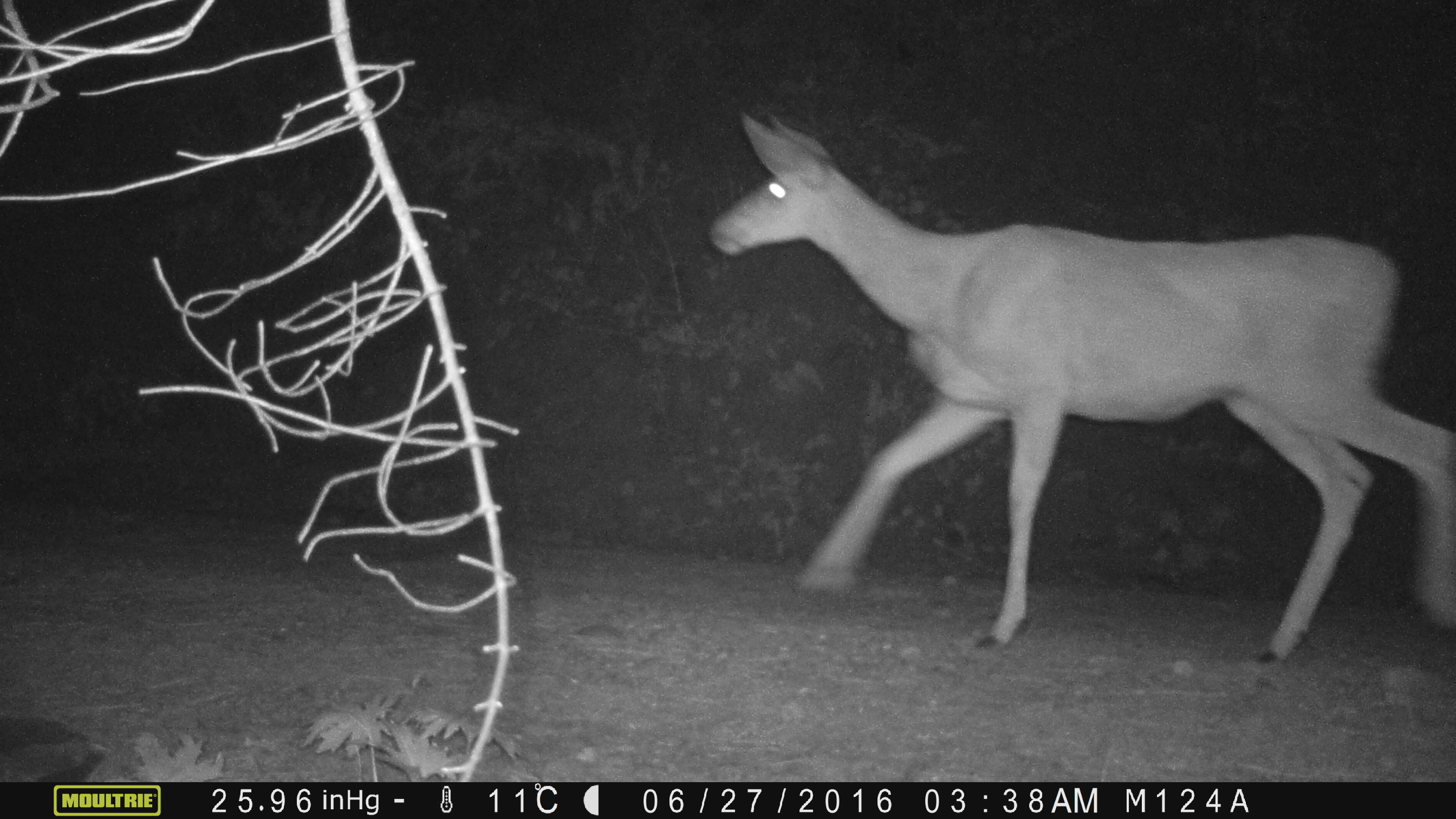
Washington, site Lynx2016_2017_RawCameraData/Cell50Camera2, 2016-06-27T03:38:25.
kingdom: Animalia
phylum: Chordata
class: Mammalia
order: Artiodactyla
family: Cervidae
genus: Odocoileus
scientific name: Odocoileus hemionus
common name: mule deer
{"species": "Odocoileus hemionus (mule deer)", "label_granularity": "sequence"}